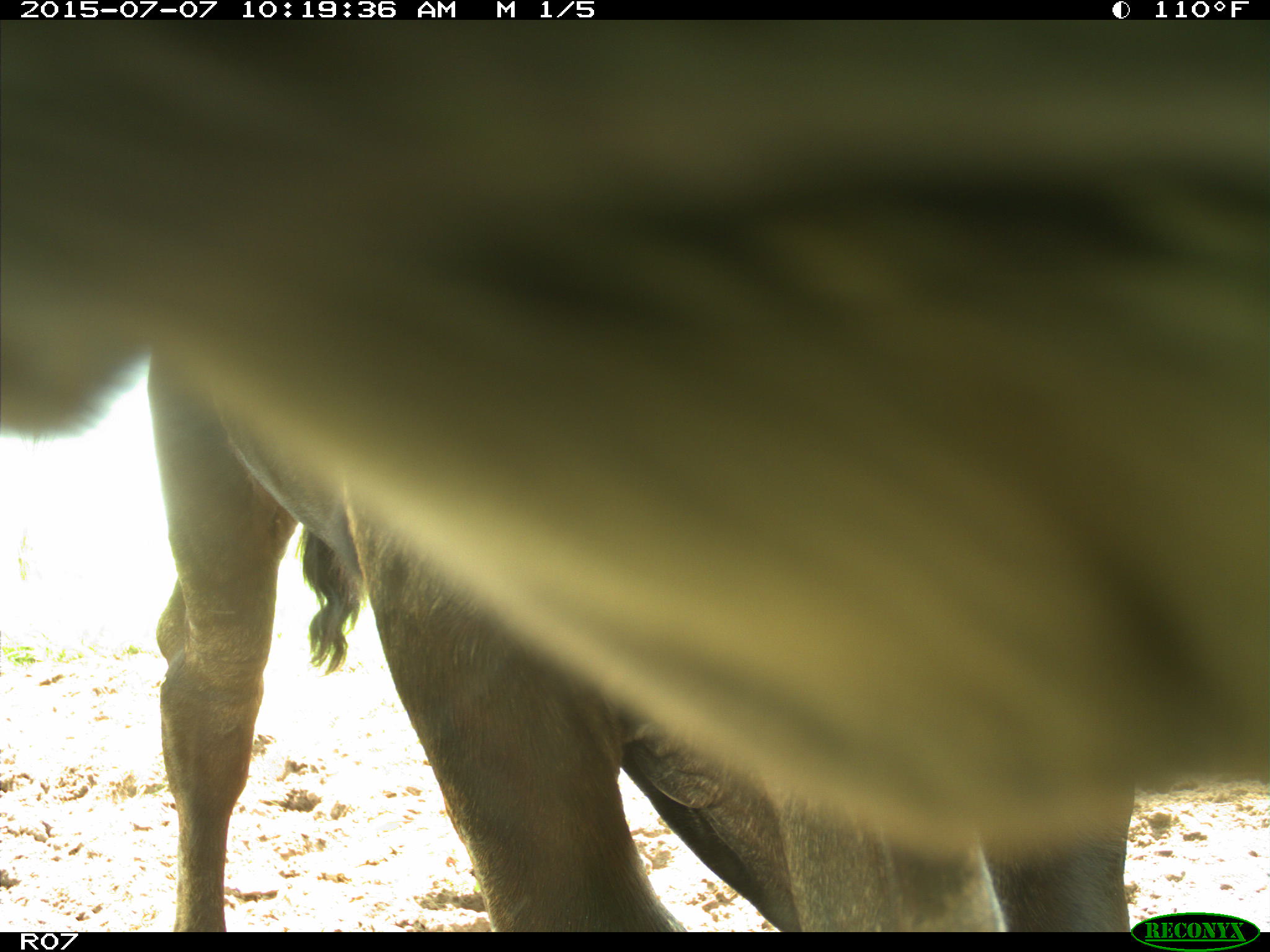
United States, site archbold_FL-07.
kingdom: Animalia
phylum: Chordata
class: Mammalia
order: Artiodactyla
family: Bovidae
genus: Bos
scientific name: Bos taurus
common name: domestic cow